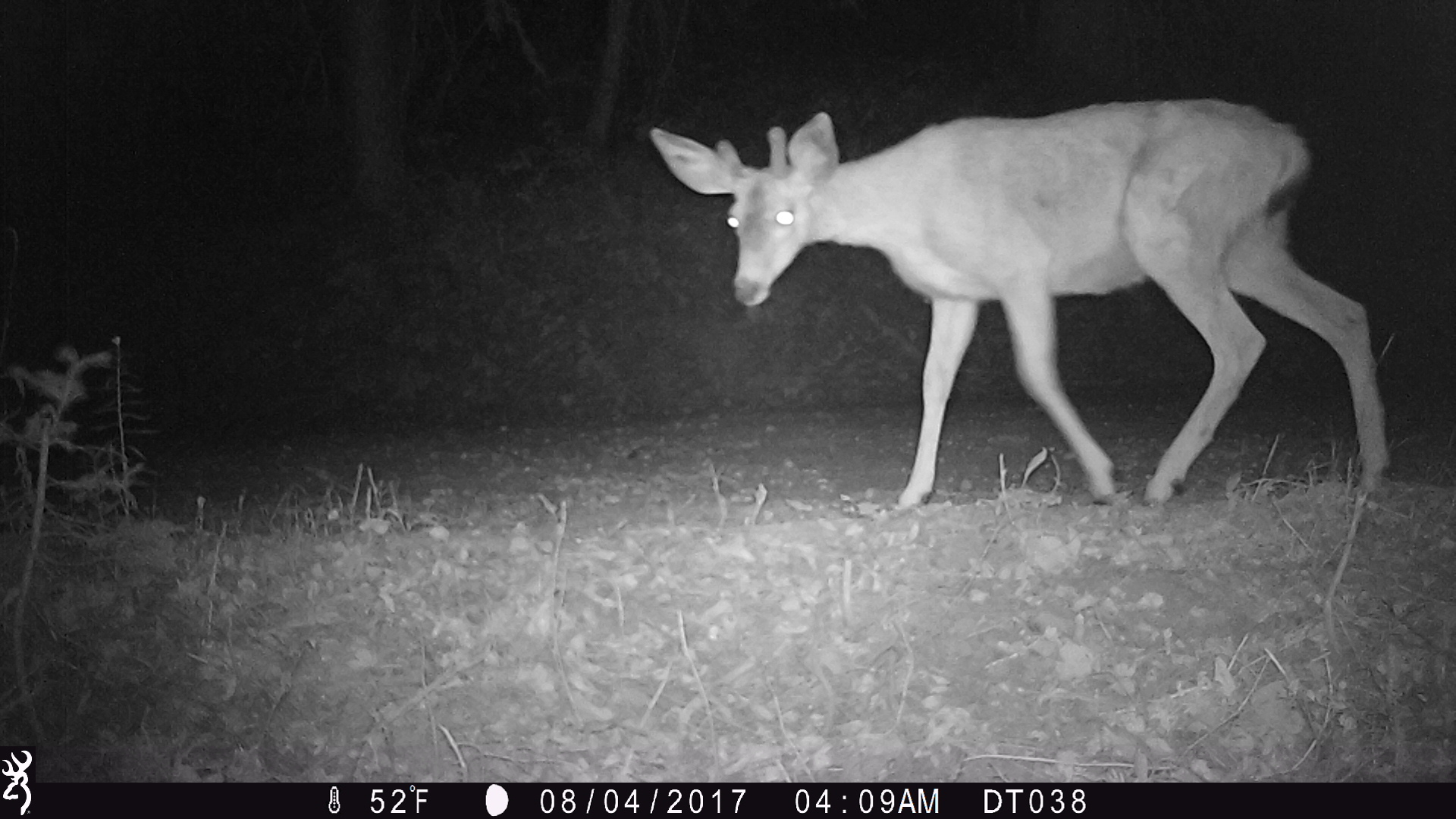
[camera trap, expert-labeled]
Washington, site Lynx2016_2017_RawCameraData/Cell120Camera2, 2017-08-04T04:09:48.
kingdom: Animalia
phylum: Chordata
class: Mammalia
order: Artiodactyla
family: Cervidae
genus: Odocoileus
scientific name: Odocoileus hemionus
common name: mule deer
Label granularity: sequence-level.